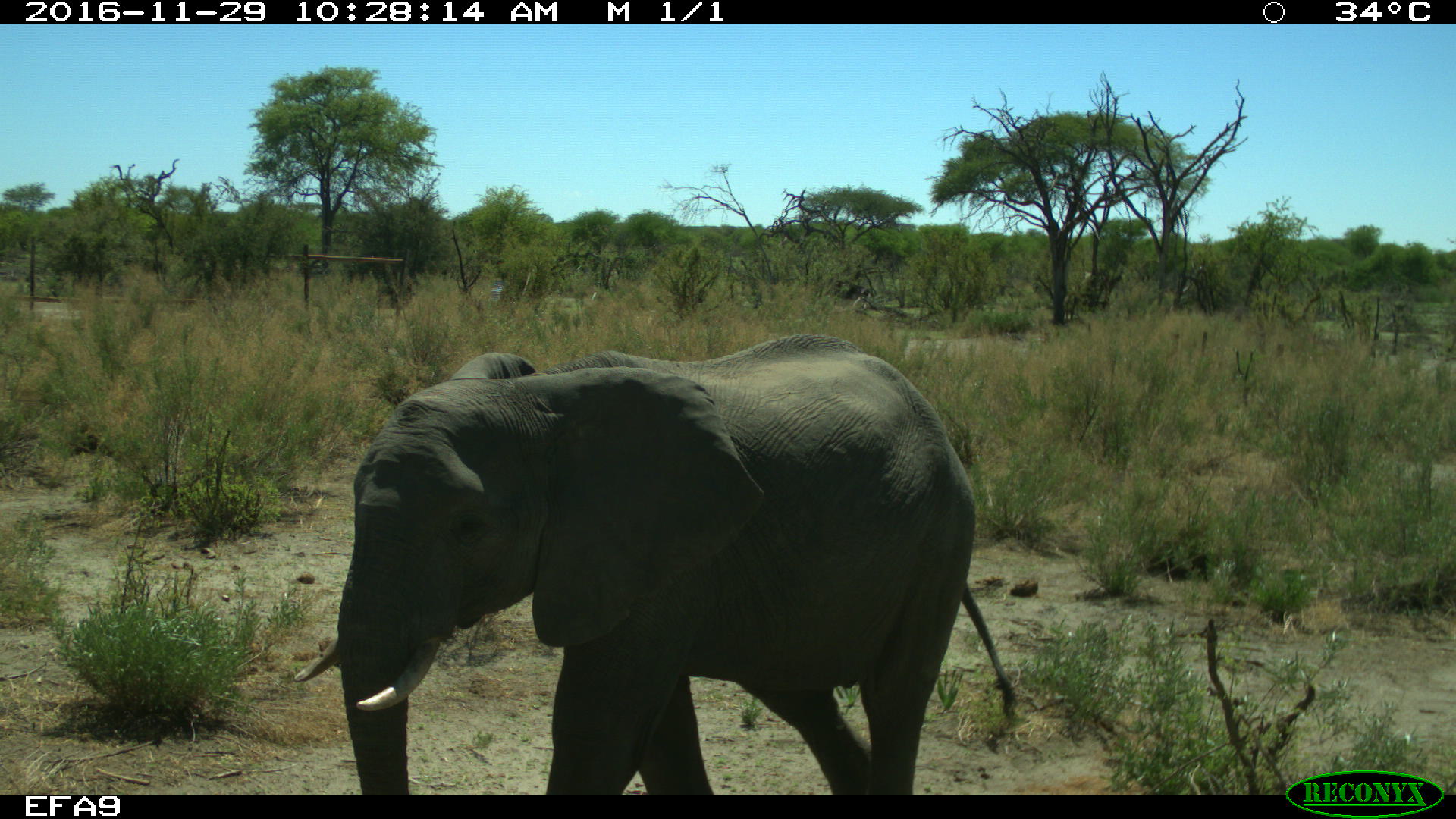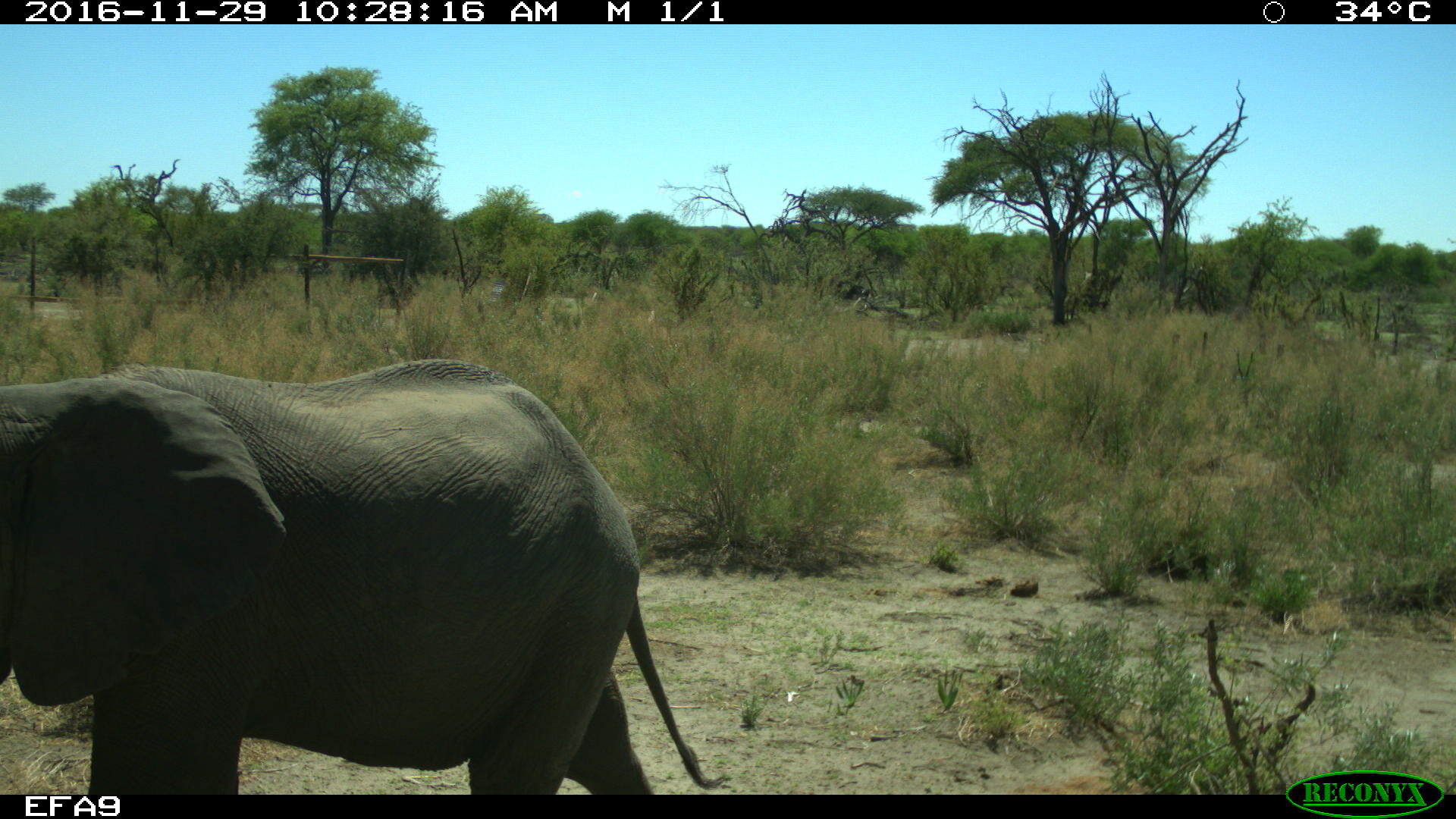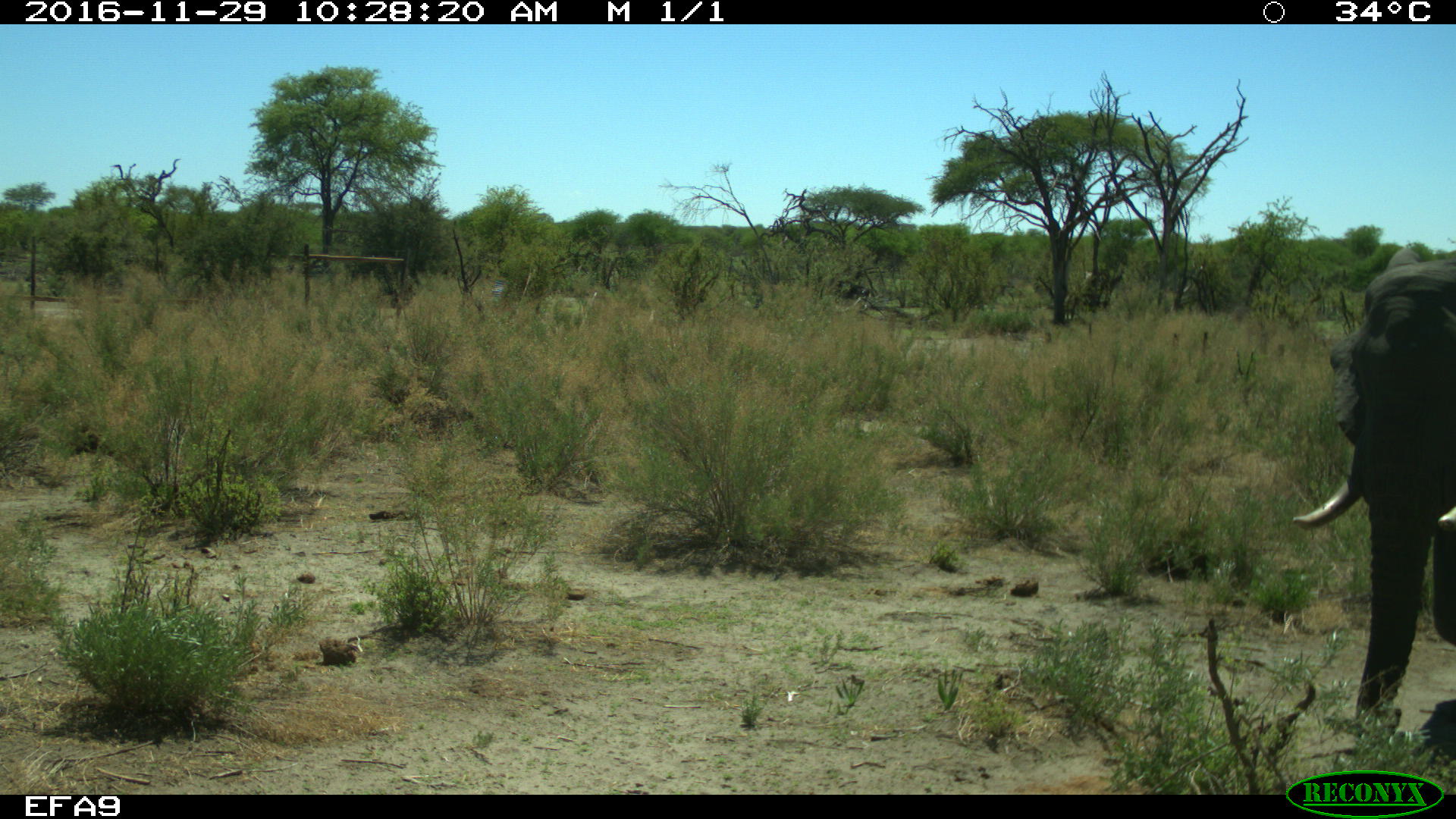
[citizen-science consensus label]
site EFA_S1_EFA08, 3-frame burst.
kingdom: Animalia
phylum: Chordata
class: Mammalia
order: Proboscidea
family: Elephantidae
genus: Loxodonta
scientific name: Loxodonta africana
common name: african bush elephant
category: elephant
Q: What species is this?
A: Elephant (african bush elephant) (Loxodonta africana).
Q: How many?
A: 2.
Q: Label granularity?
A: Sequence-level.